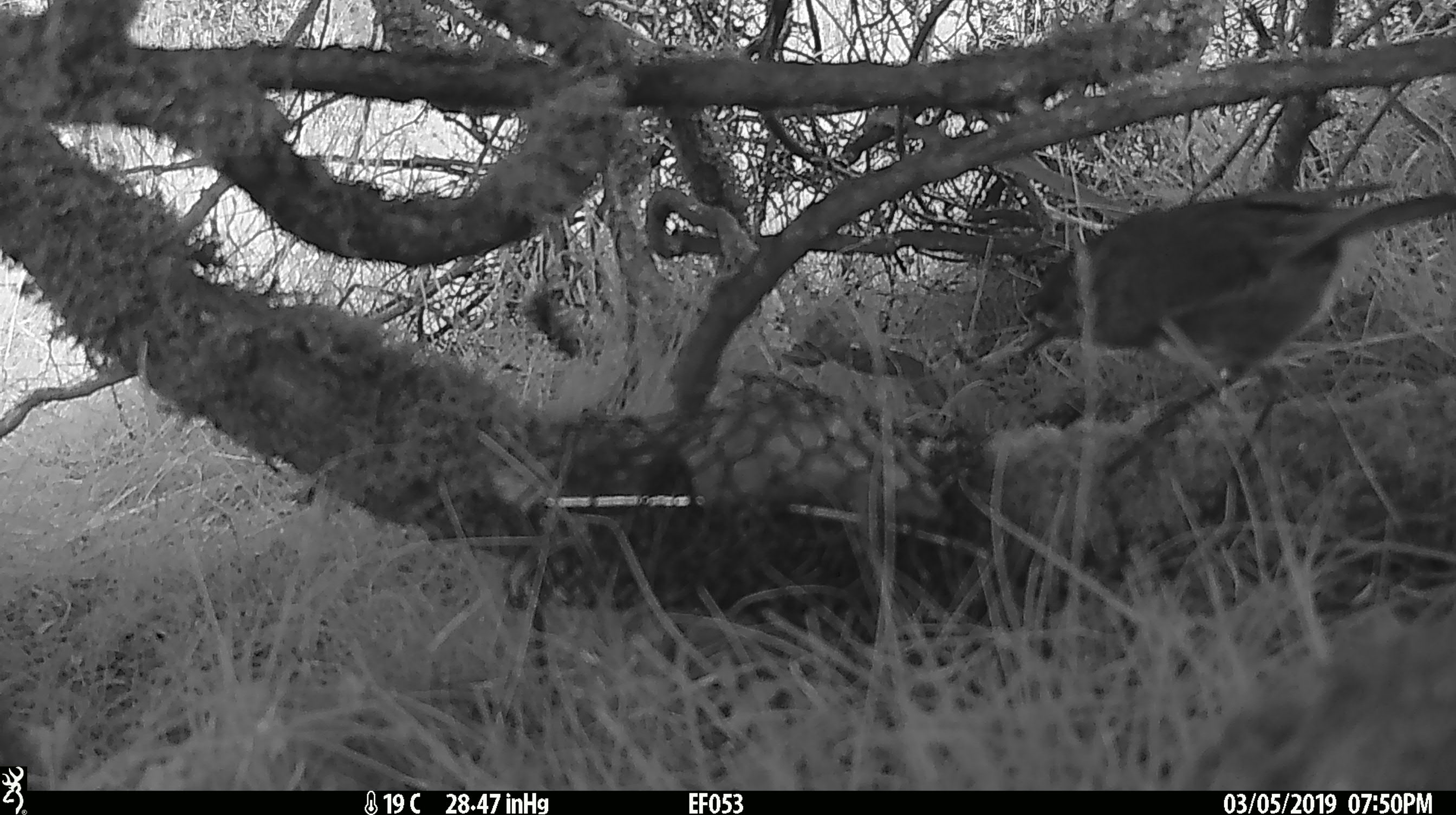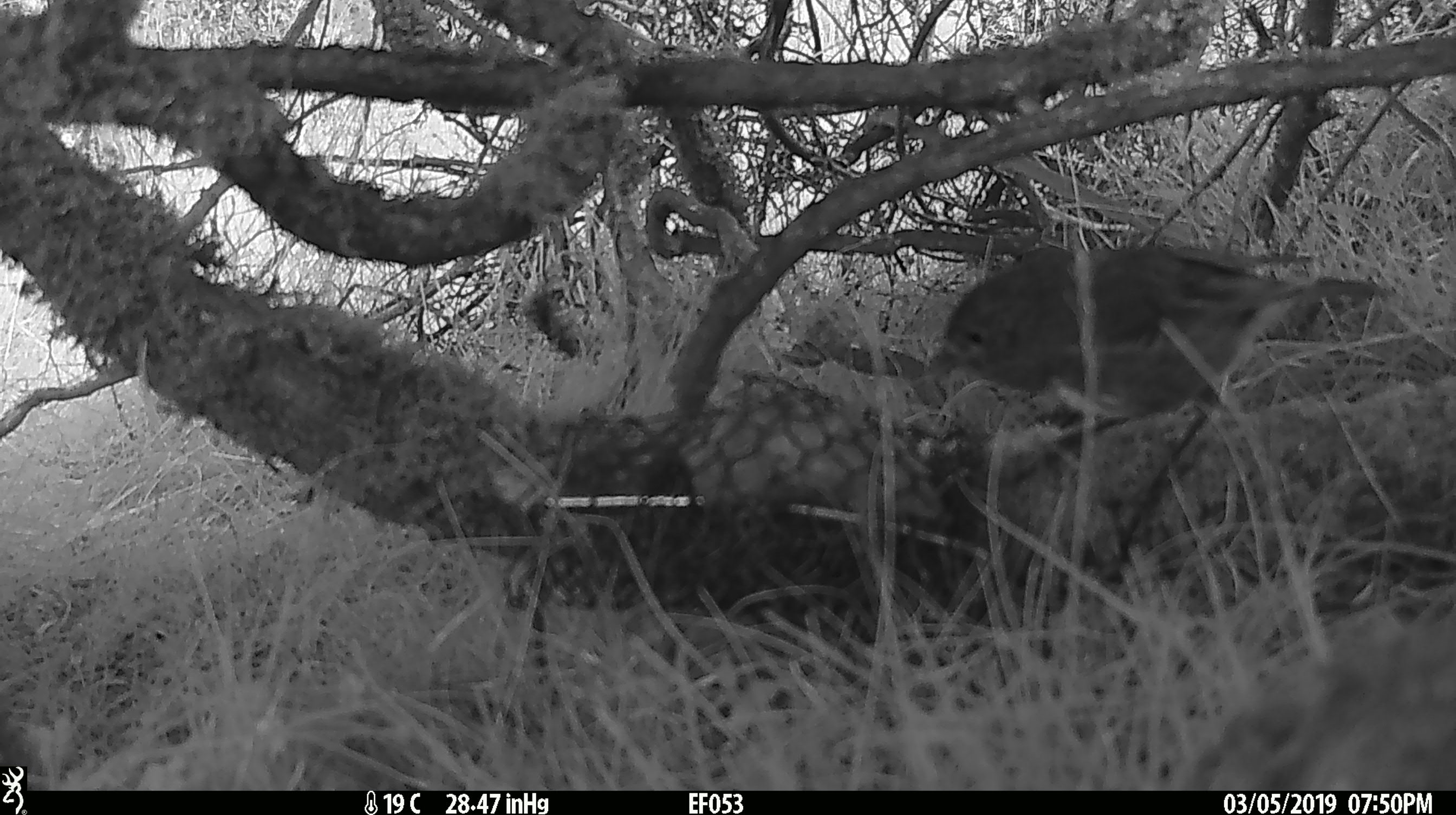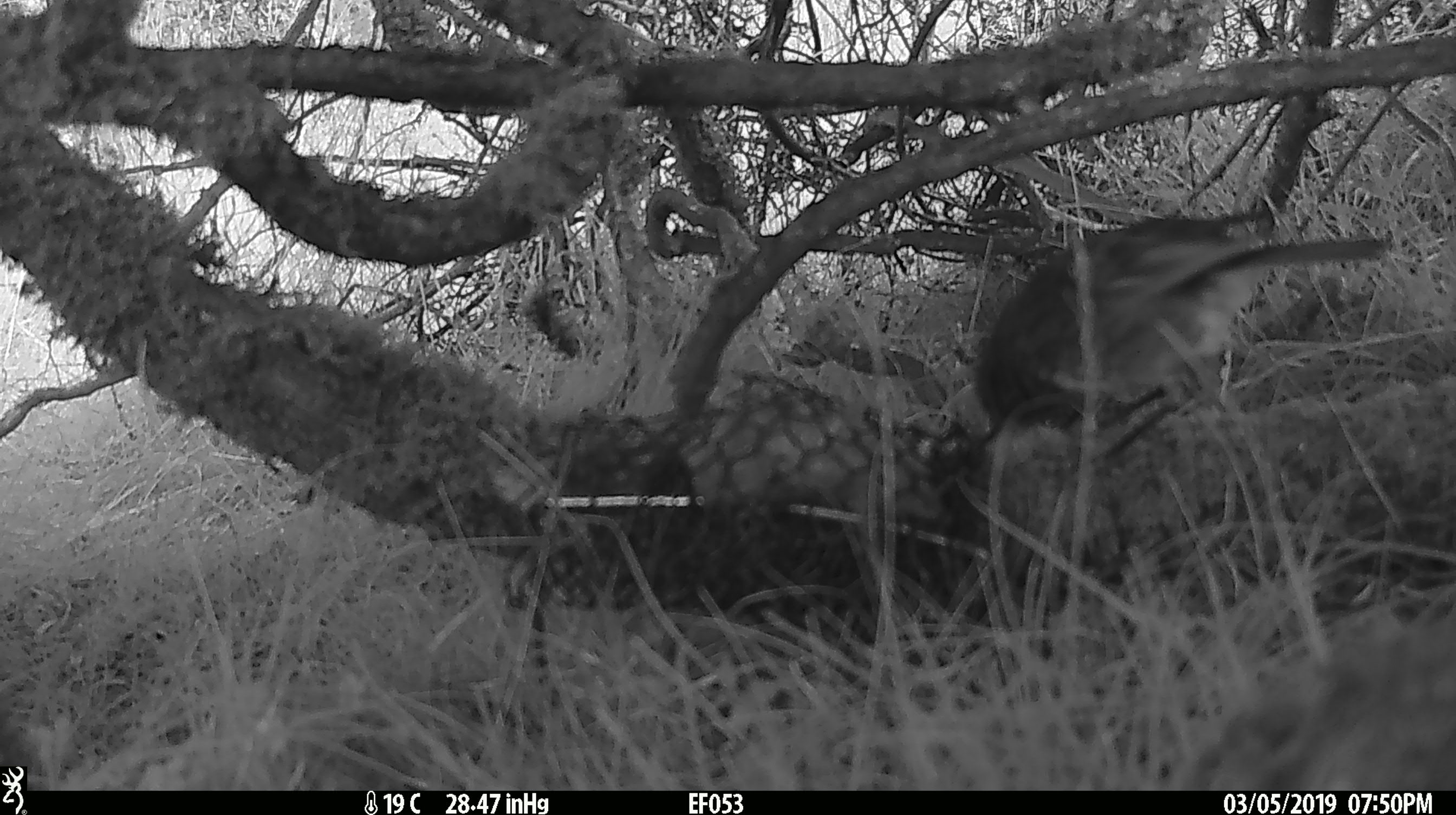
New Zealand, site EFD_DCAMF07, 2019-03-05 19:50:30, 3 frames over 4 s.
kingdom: Animalia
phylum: Chordata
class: Aves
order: Passeriformes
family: Petroicidae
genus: Petroica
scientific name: Petroica australis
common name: new zealand robin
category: robin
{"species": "robin (new zealand robin) (Petroica australis)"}